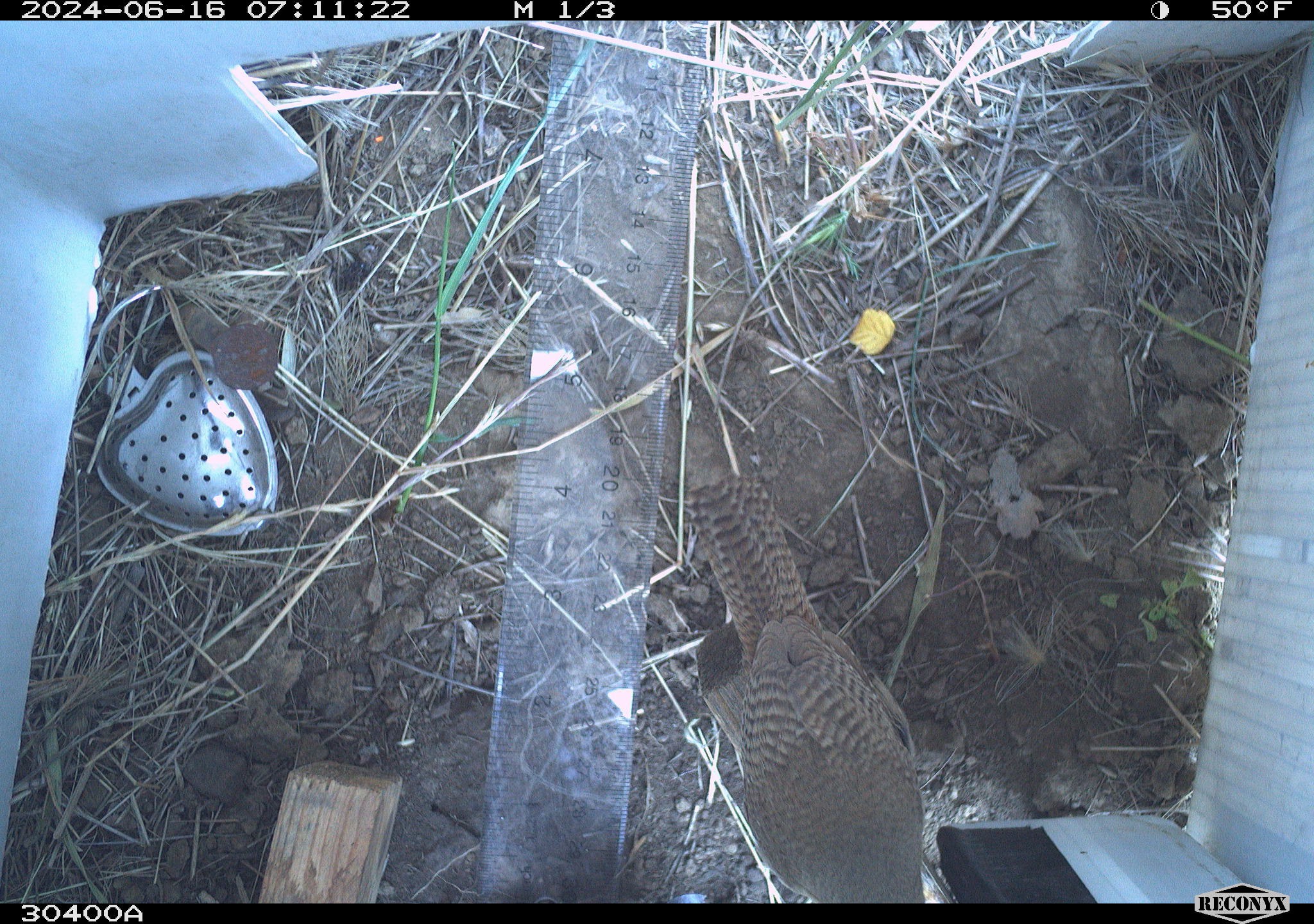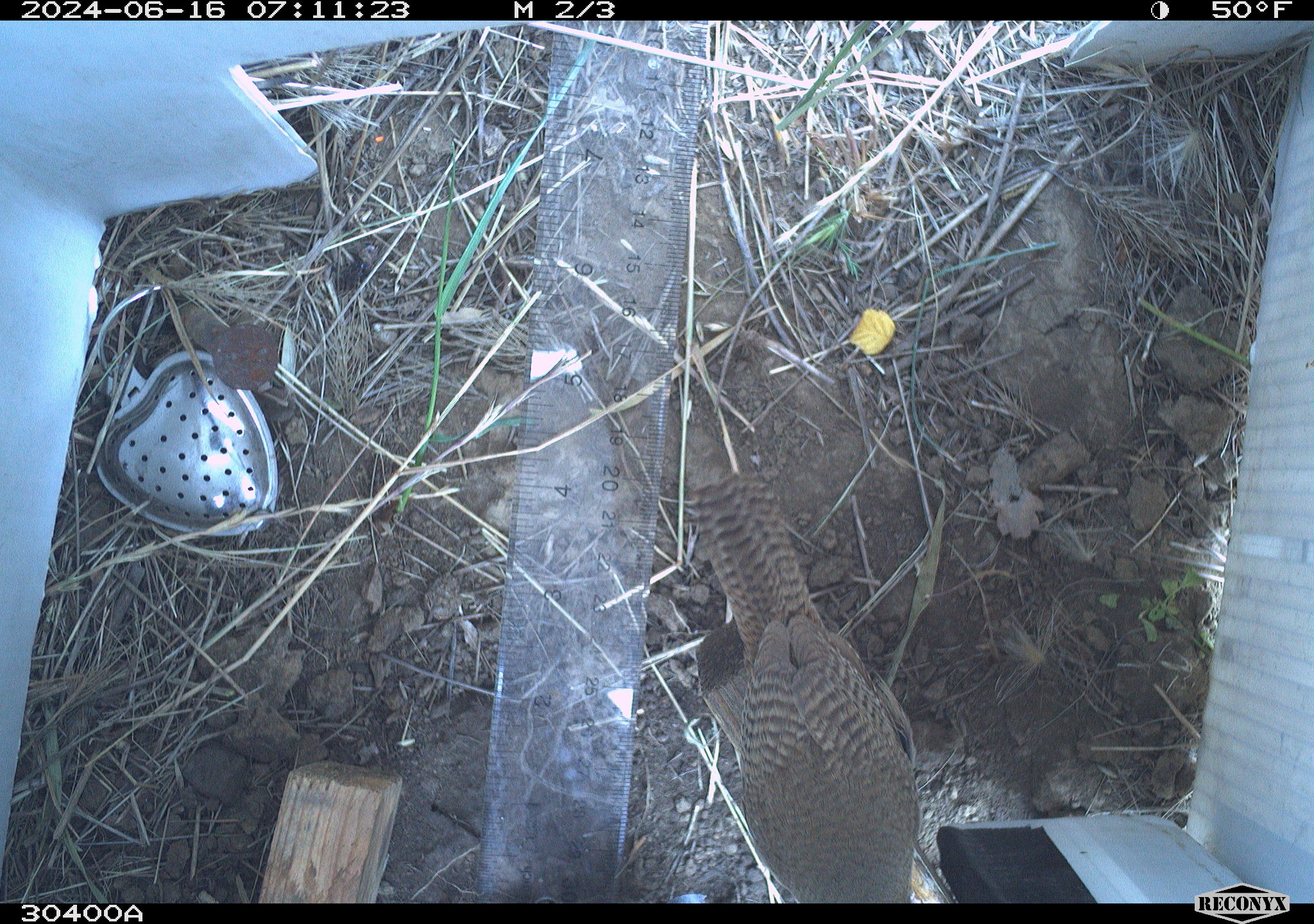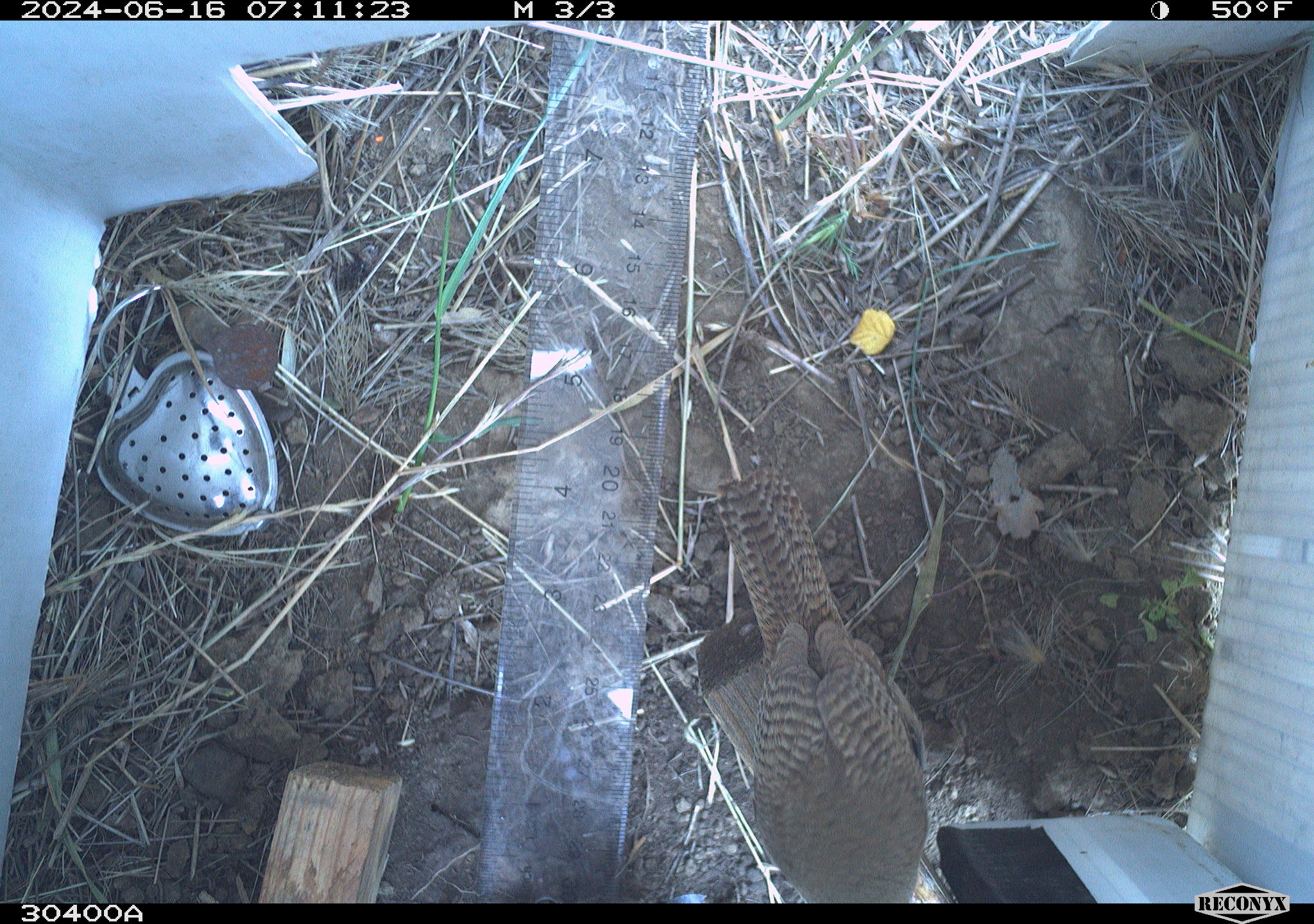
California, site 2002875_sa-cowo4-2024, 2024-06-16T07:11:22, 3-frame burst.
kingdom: Animalia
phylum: Chordata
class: Aves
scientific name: Aves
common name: bird